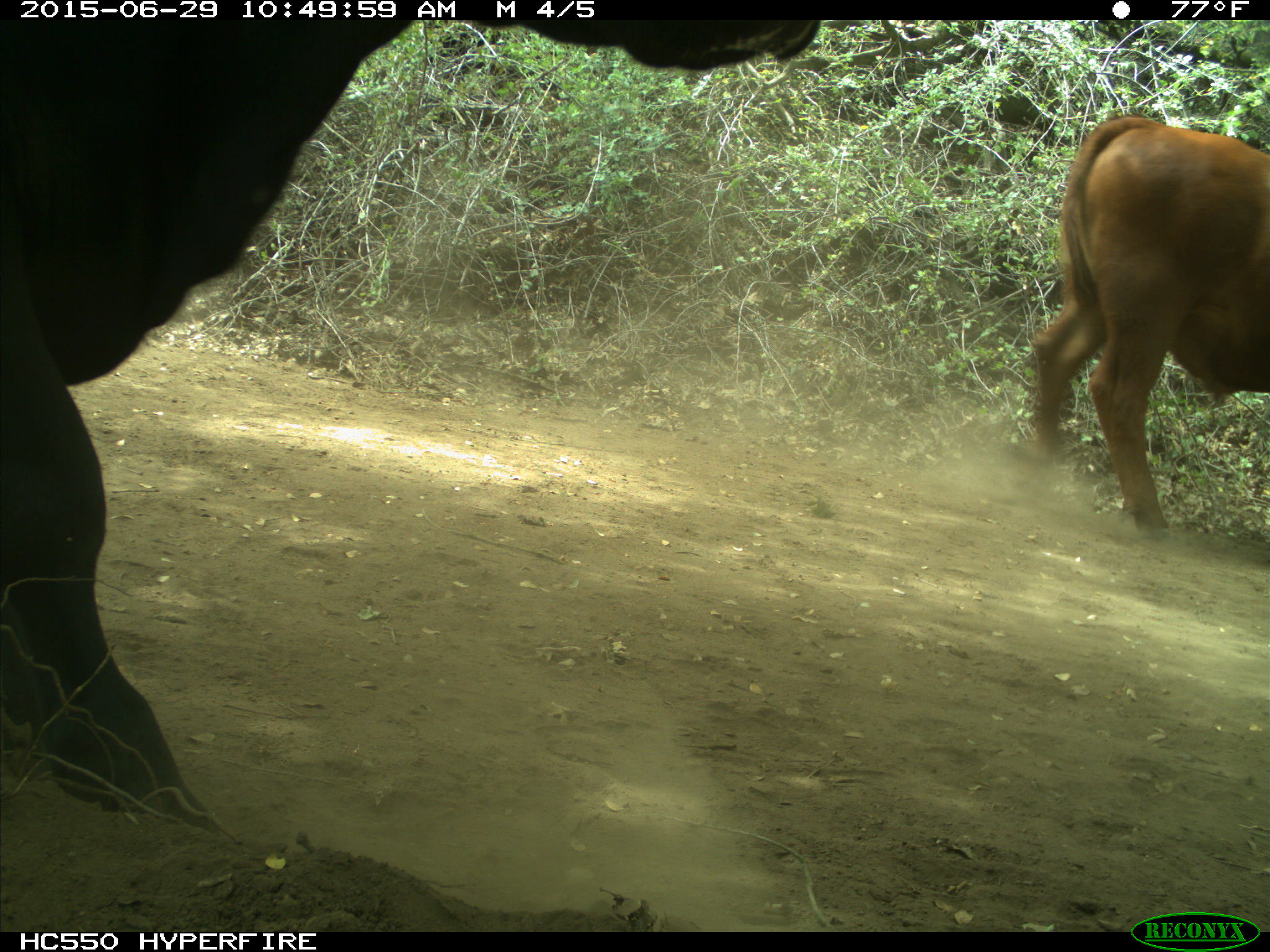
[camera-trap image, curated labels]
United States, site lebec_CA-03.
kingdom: Animalia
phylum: Chordata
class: Mammalia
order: Artiodactyla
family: Bovidae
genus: Bos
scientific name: Bos taurus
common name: domestic cow